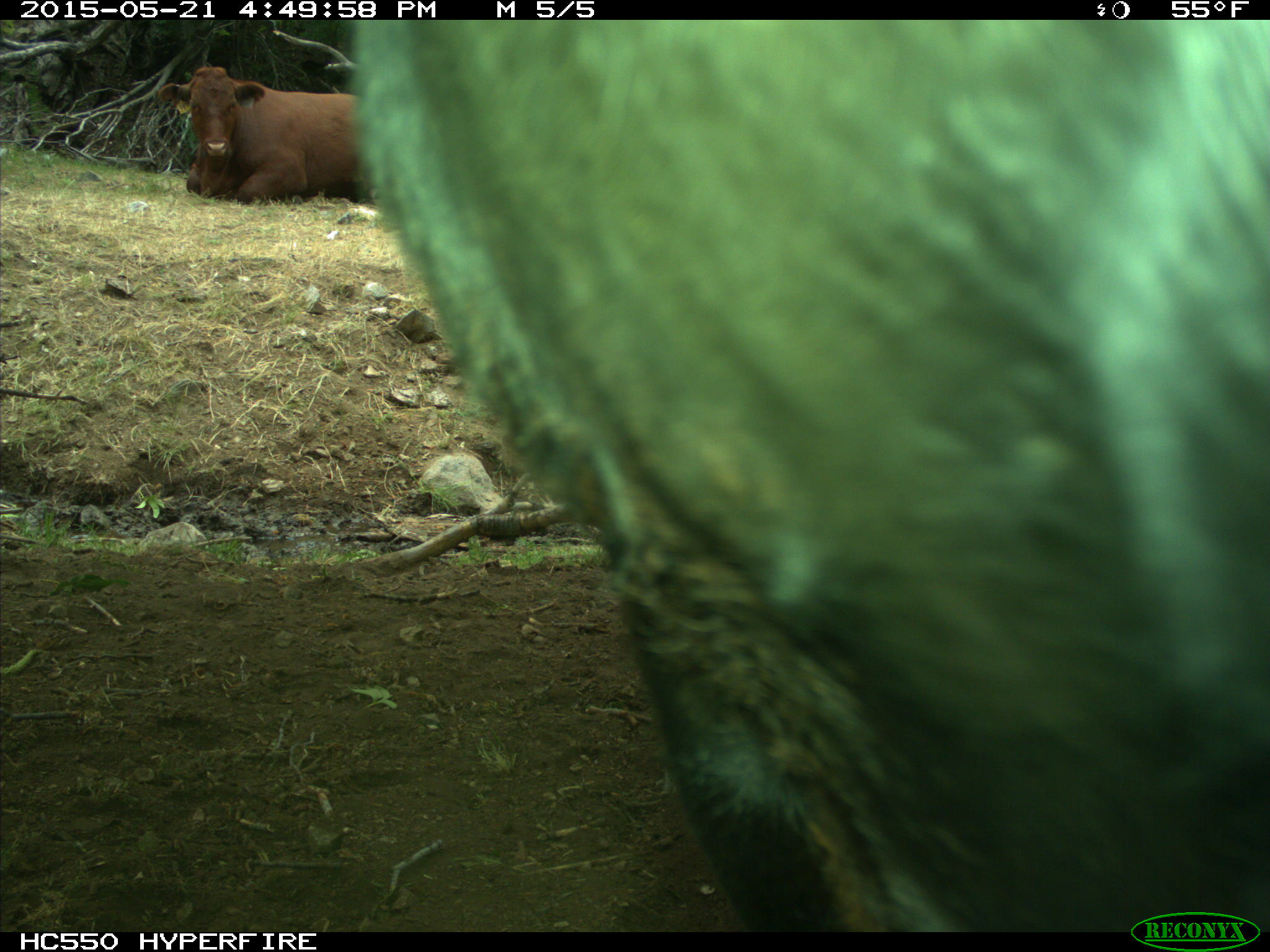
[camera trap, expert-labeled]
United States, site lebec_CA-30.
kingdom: Animalia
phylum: Chordata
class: Mammalia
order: Artiodactyla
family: Bovidae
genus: Bos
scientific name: Bos taurus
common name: domestic cow